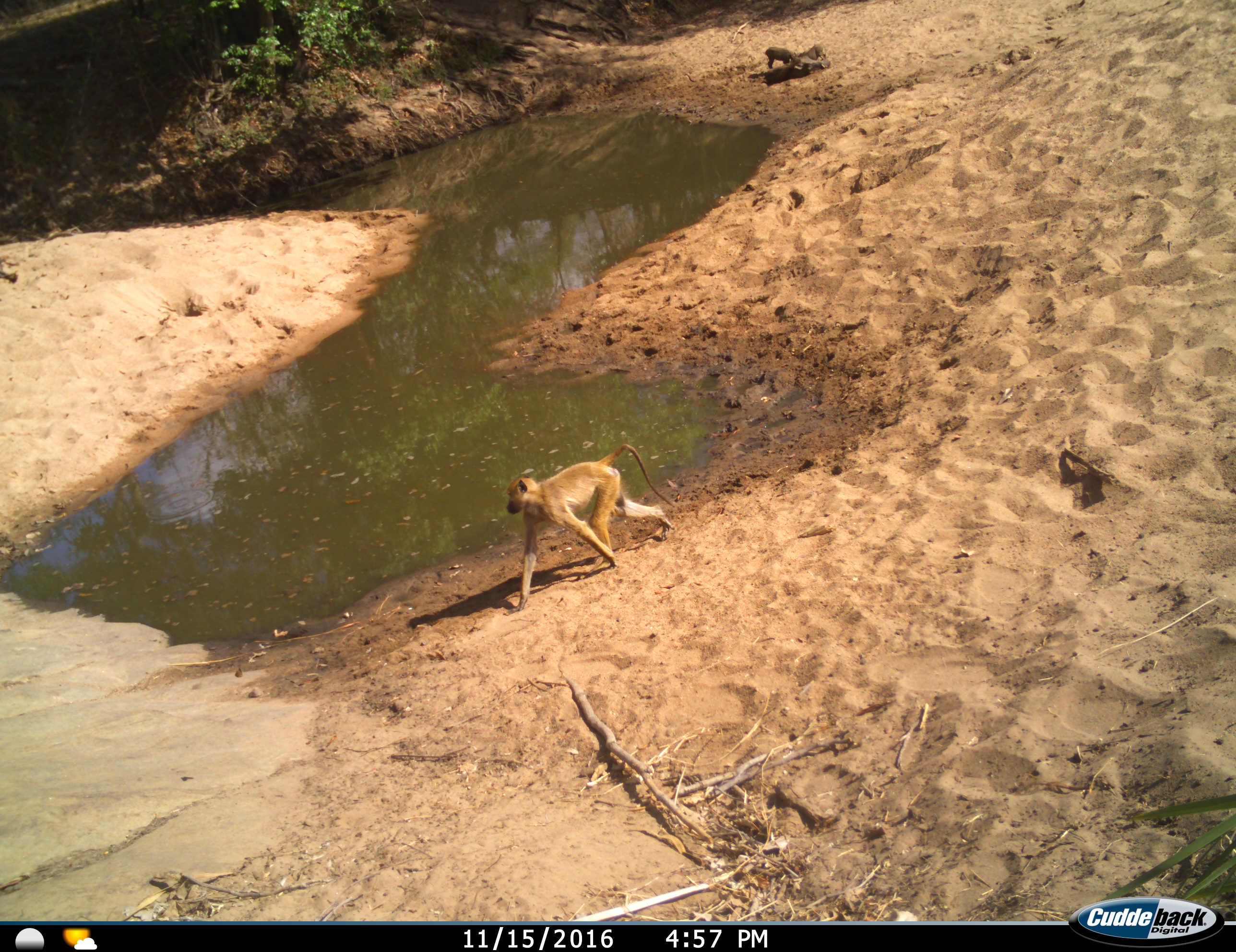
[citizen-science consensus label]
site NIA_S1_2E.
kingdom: Animalia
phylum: Chordata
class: Mammalia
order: Primates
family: Cercopithecidae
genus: Papio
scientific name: Papio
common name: baboon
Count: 1.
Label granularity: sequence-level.